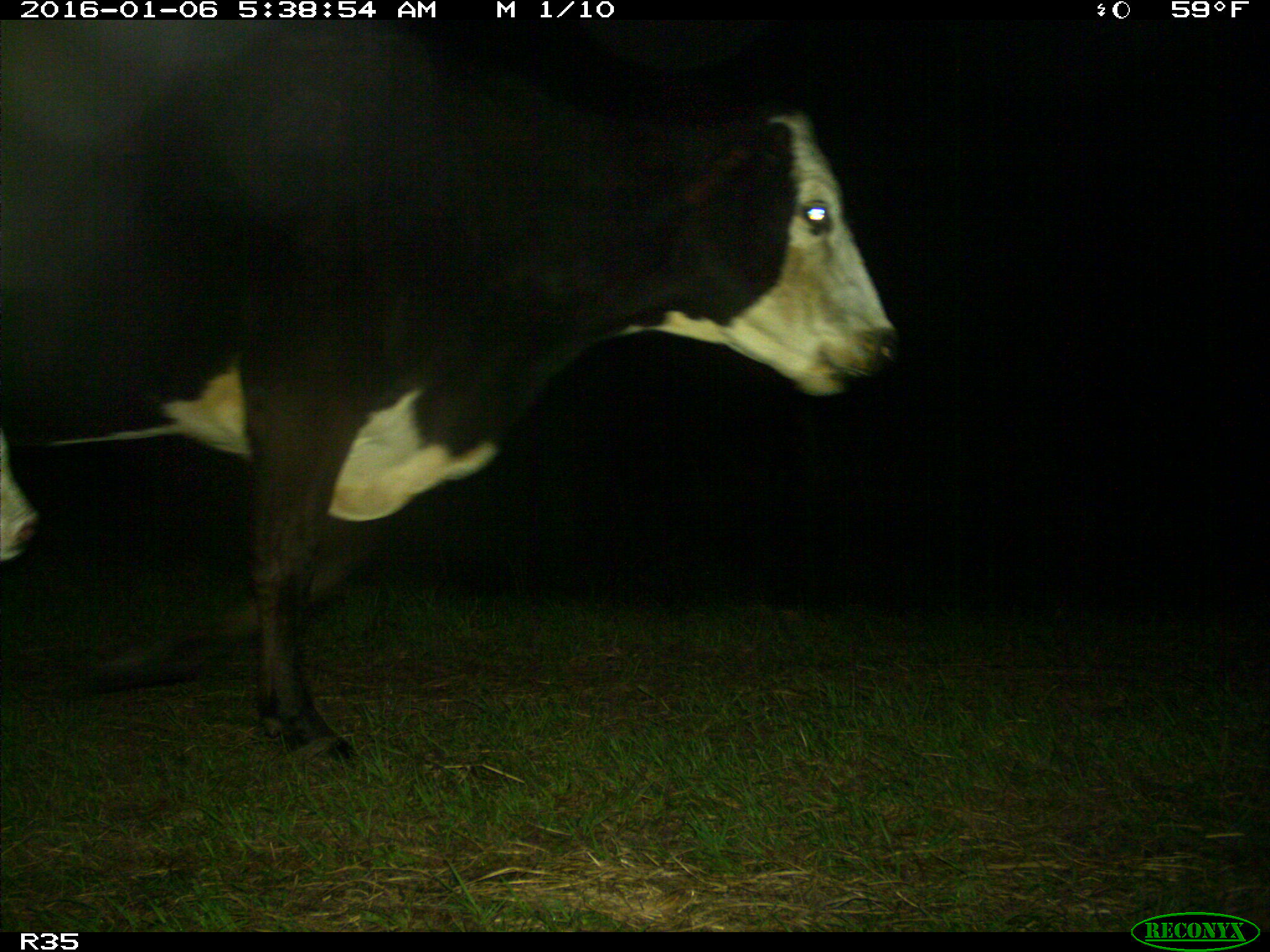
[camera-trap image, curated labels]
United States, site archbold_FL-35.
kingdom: Animalia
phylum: Chordata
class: Mammalia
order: Artiodactyla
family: Bovidae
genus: Bos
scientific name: Bos taurus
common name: domestic cow